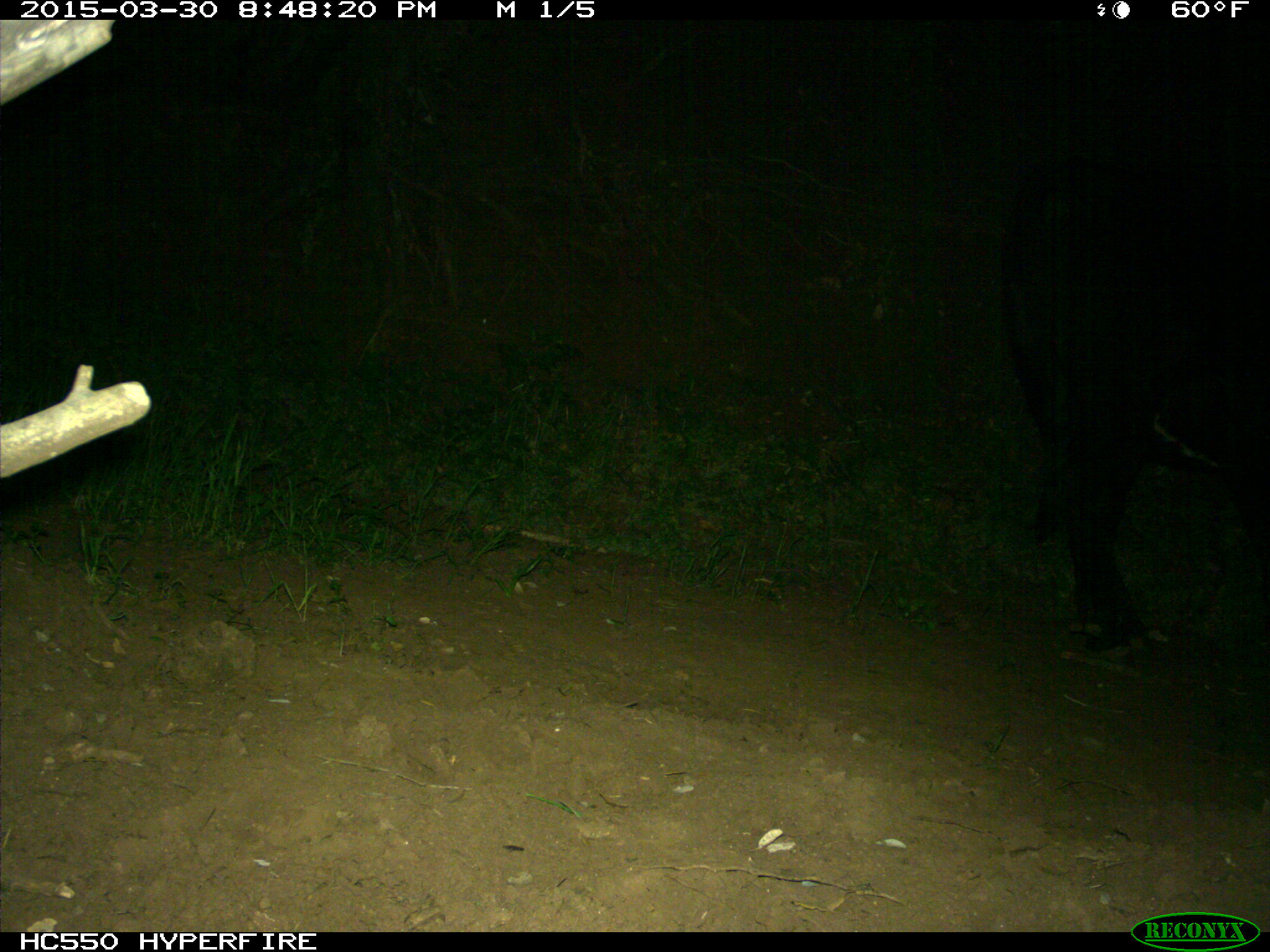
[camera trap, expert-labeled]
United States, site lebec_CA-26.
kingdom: Animalia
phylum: Chordata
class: Mammalia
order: Artiodactyla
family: Bovidae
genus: Bos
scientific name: Bos taurus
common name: domestic cow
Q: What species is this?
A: Bos taurus (domestic cow).